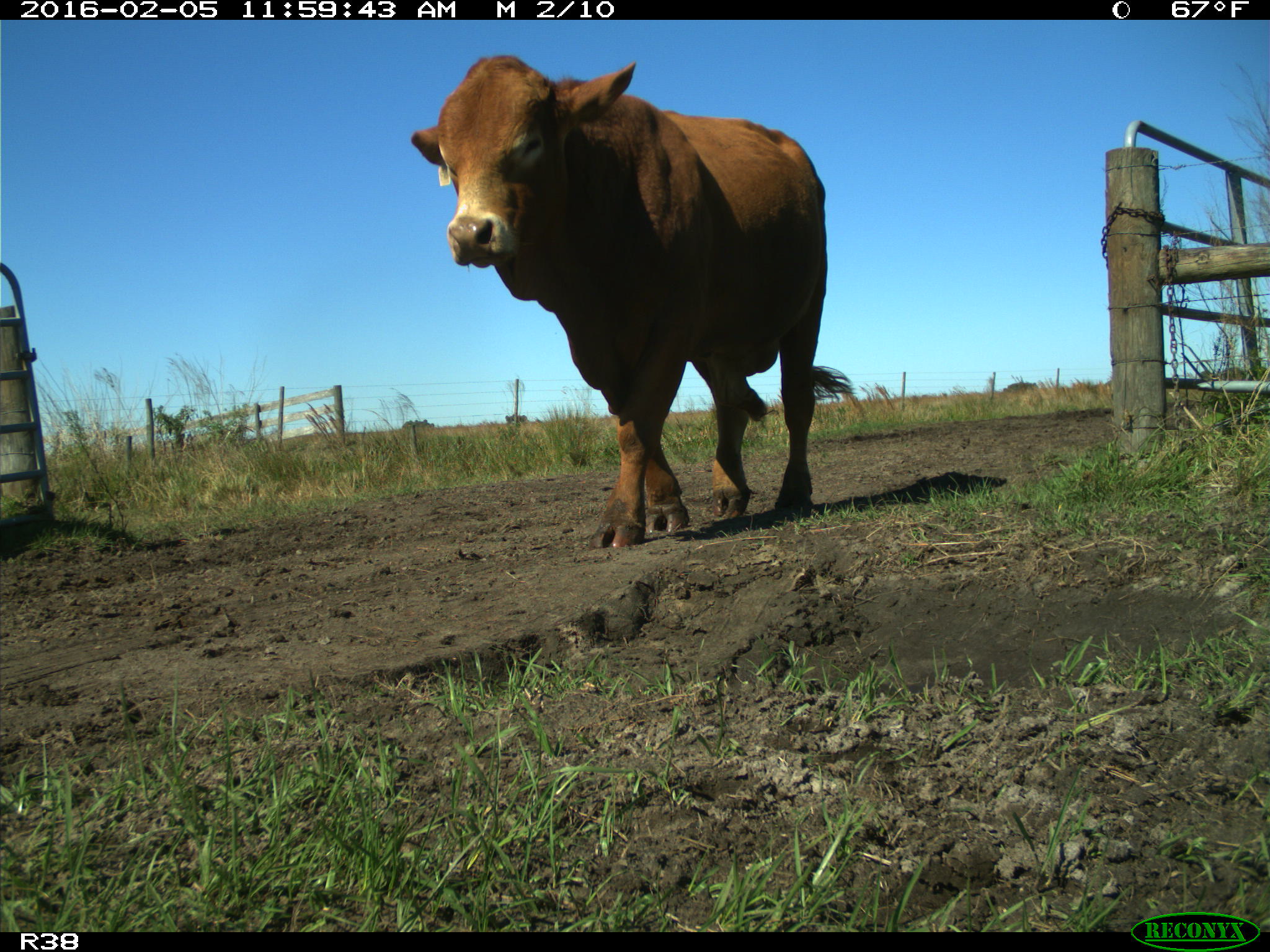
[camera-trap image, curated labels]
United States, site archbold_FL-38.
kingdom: Animalia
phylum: Chordata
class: Mammalia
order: Artiodactyla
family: Bovidae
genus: Bos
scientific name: Bos taurus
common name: domestic cow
Bos taurus (domestic cow).